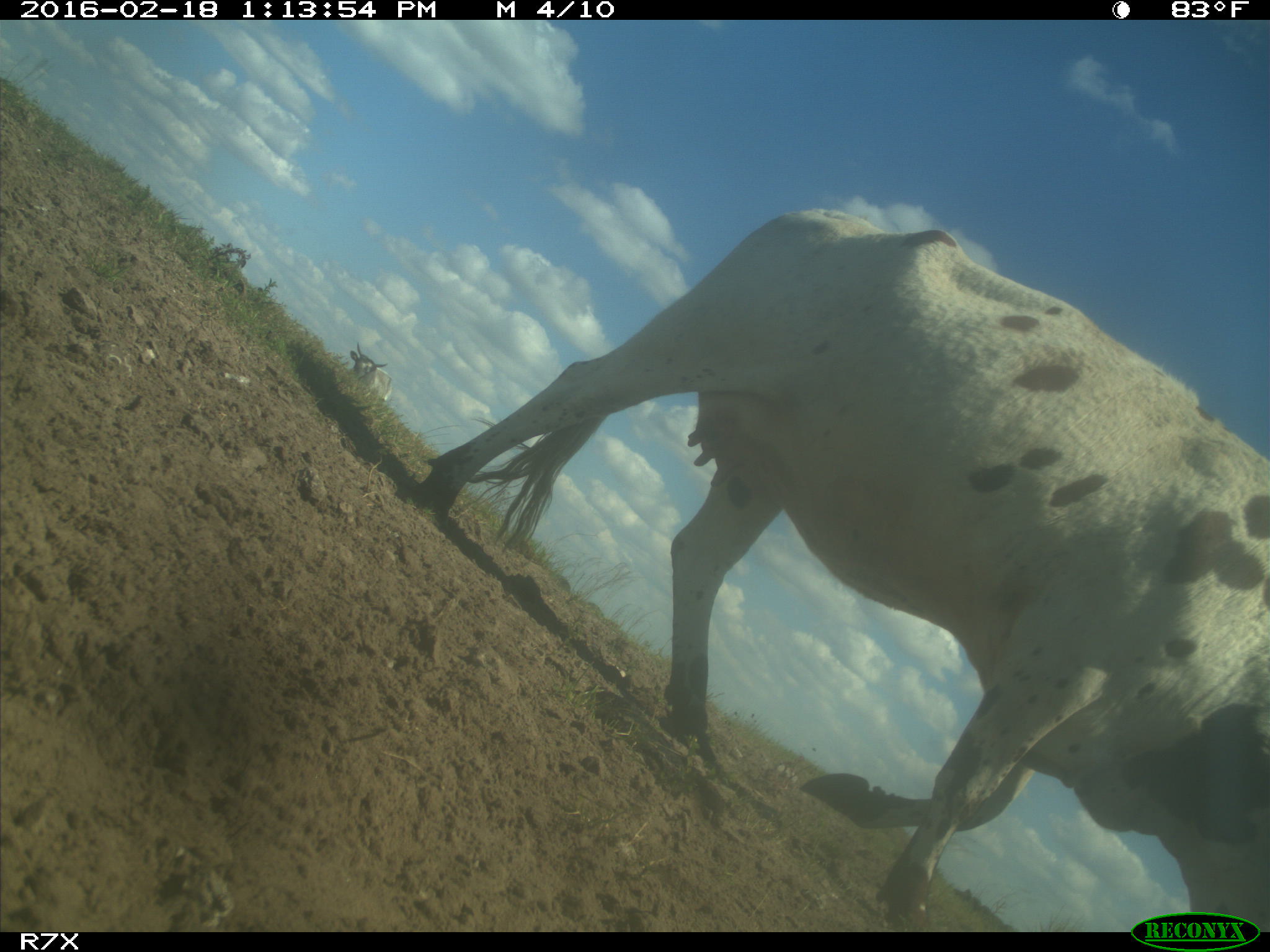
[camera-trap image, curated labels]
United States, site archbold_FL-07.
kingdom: Animalia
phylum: Chordata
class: Mammalia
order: Artiodactyla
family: Bovidae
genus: Bos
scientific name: Bos taurus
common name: domestic cow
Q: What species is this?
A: Bos taurus (domestic cow).